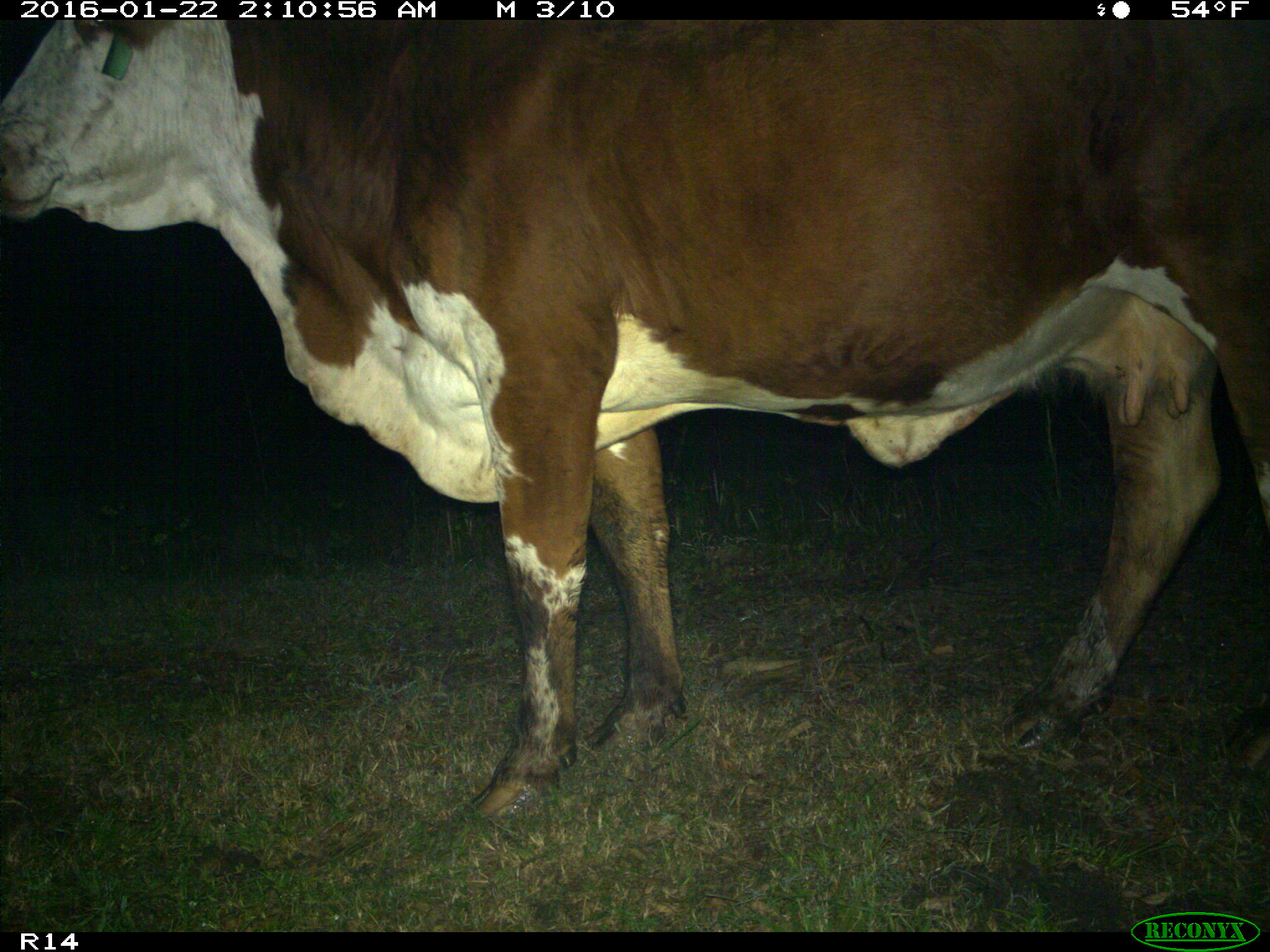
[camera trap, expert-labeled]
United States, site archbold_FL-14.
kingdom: Animalia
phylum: Chordata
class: Mammalia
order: Artiodactyla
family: Bovidae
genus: Bos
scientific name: Bos taurus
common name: domestic cow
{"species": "Bos taurus (domestic cow)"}